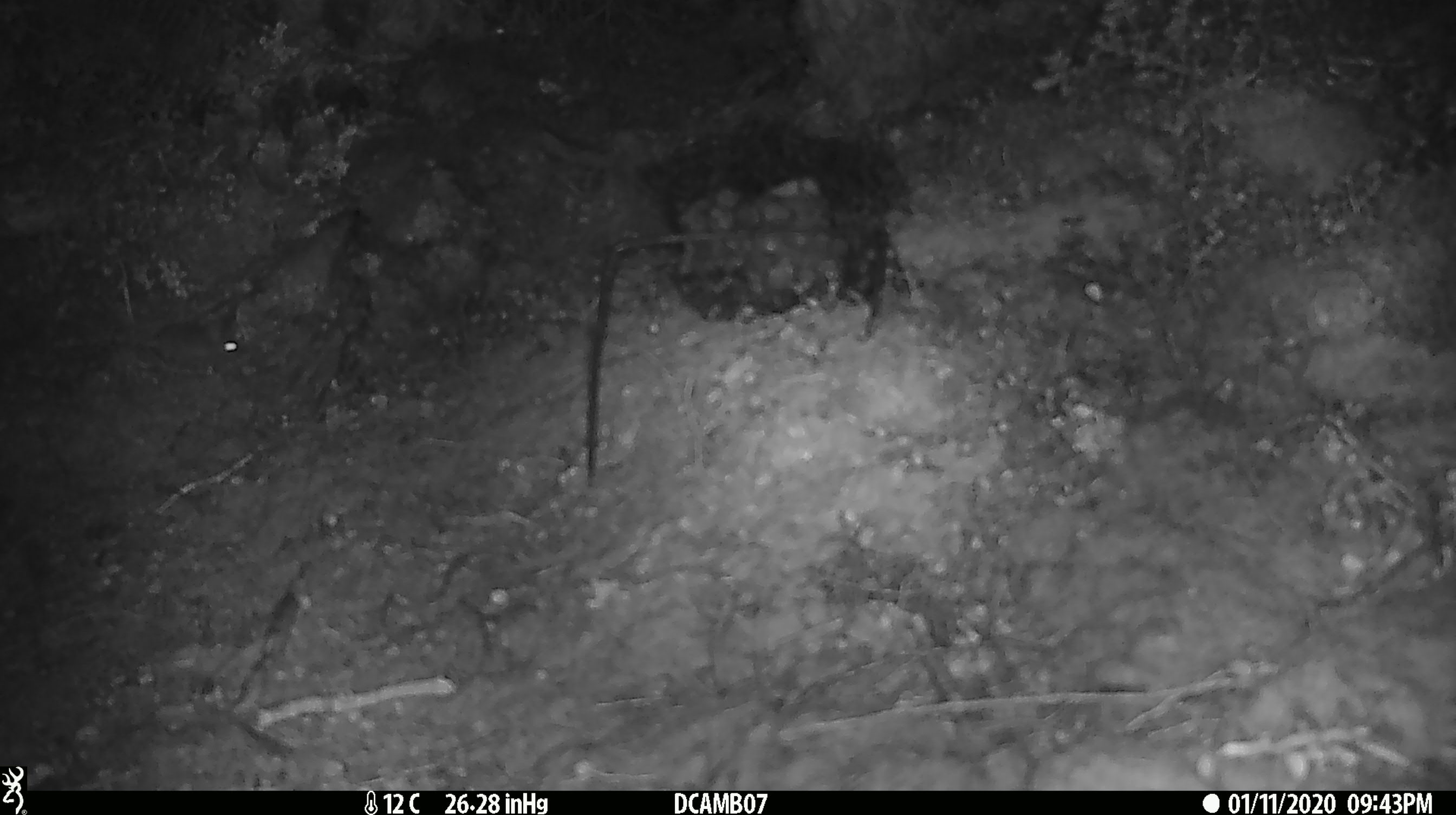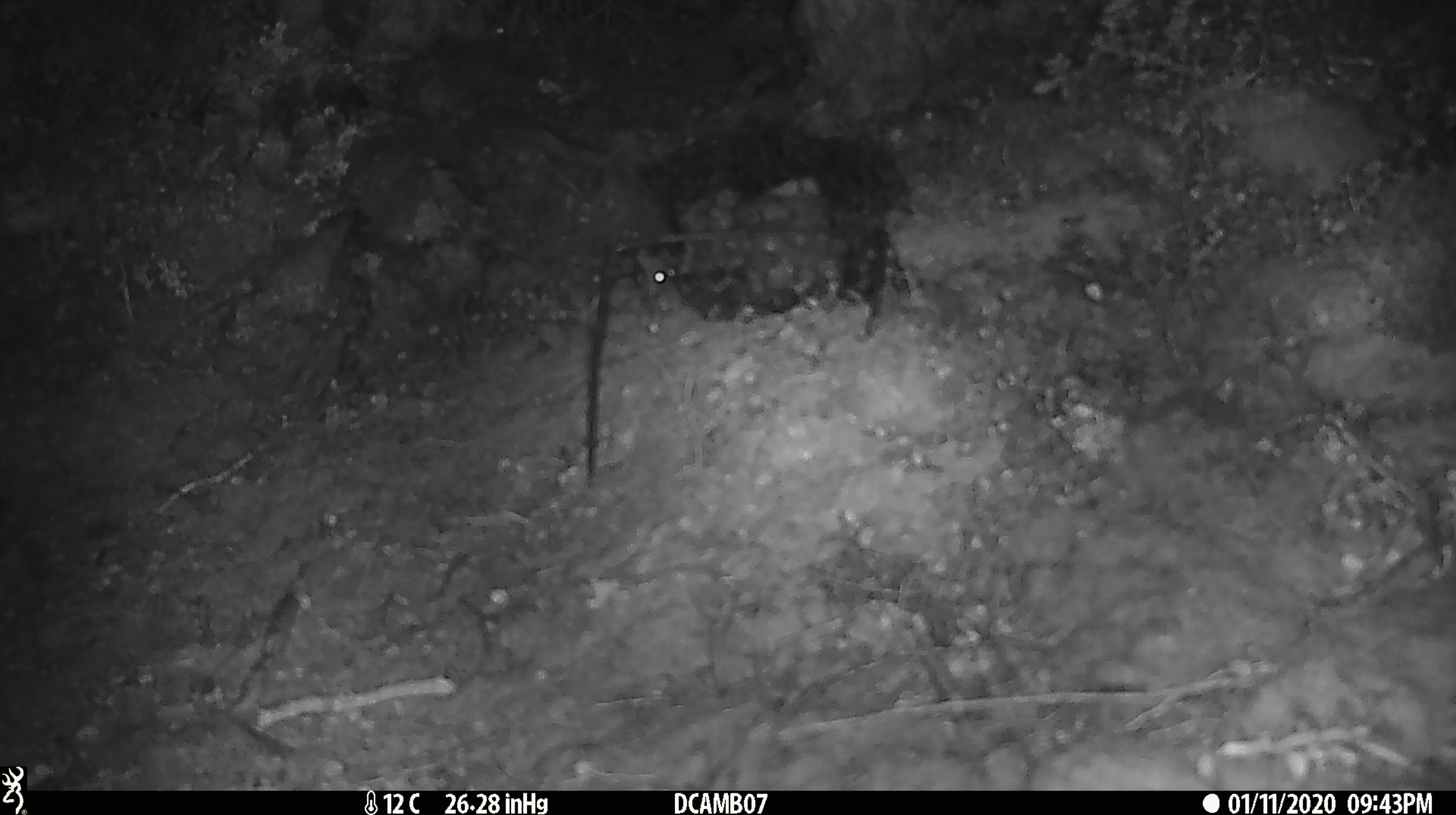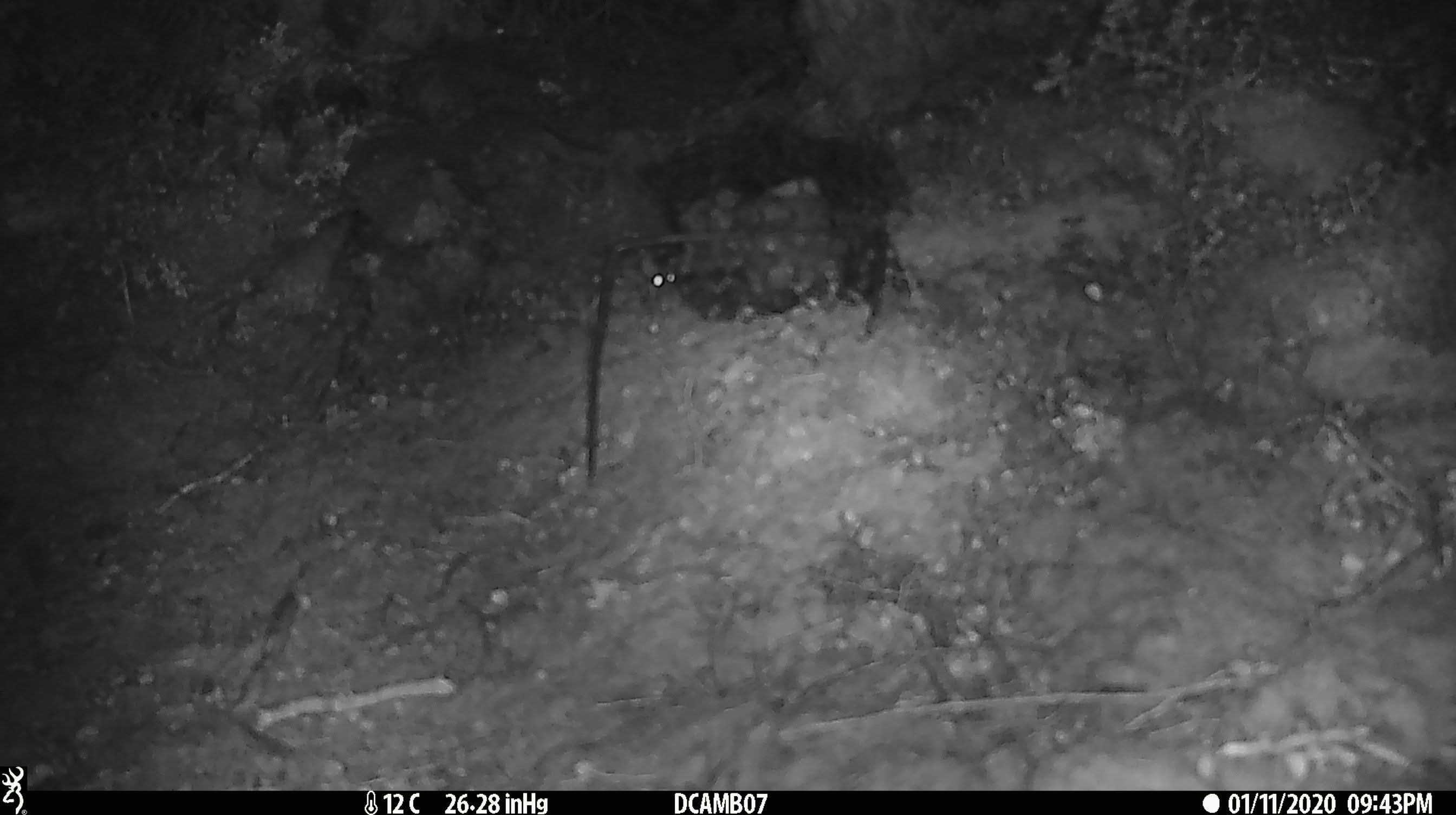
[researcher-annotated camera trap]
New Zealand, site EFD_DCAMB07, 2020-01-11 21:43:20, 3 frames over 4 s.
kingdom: Animalia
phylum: Chordata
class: Mammalia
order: Rodentia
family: Muridae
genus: Mus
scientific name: Mus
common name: mouse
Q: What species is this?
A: Mouse (Mus).